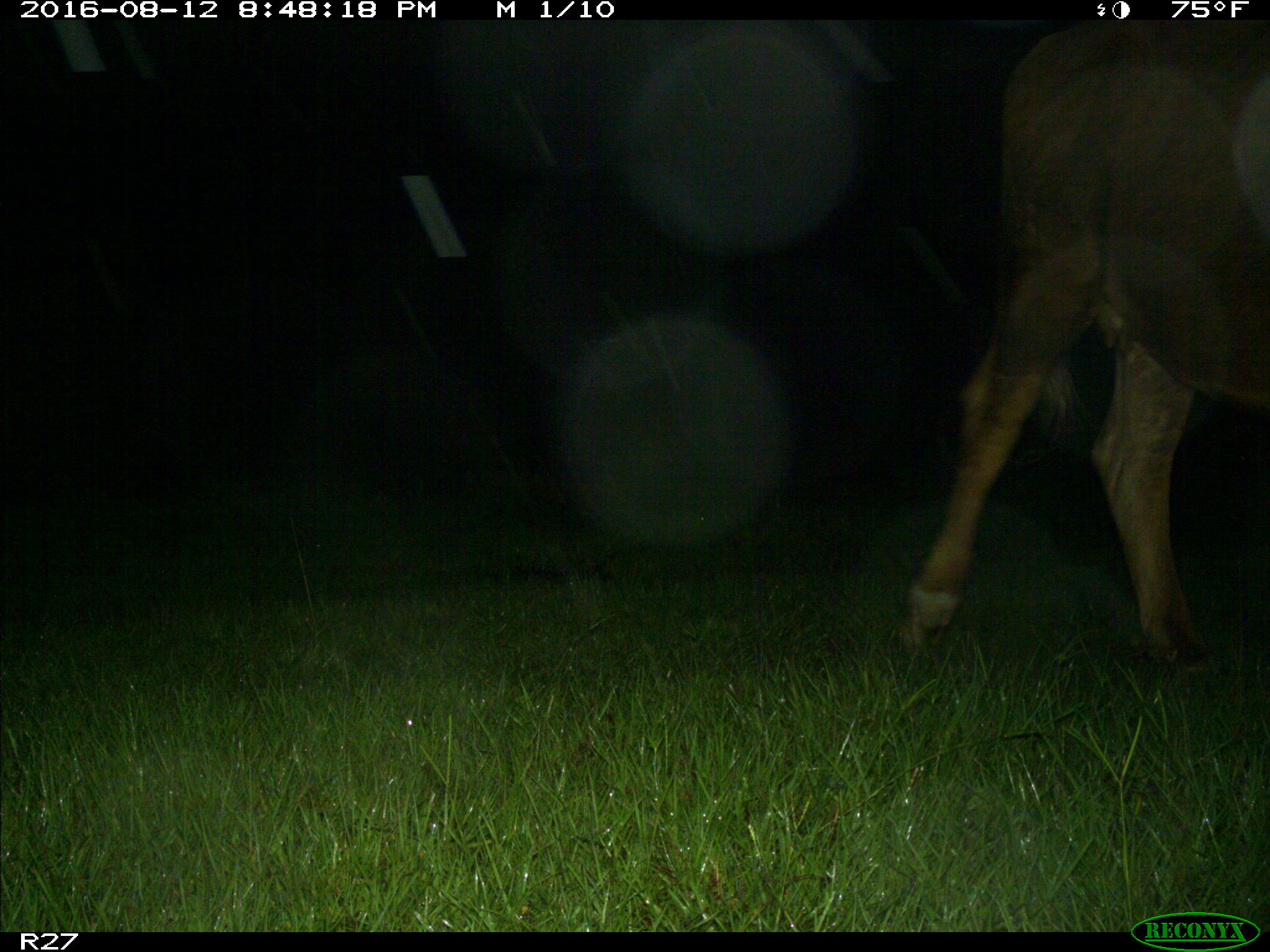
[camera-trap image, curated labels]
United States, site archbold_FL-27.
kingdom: Animalia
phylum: Chordata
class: Mammalia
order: Artiodactyla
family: Bovidae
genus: Bos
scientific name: Bos taurus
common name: domestic cow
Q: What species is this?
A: Bos taurus (domestic cow).